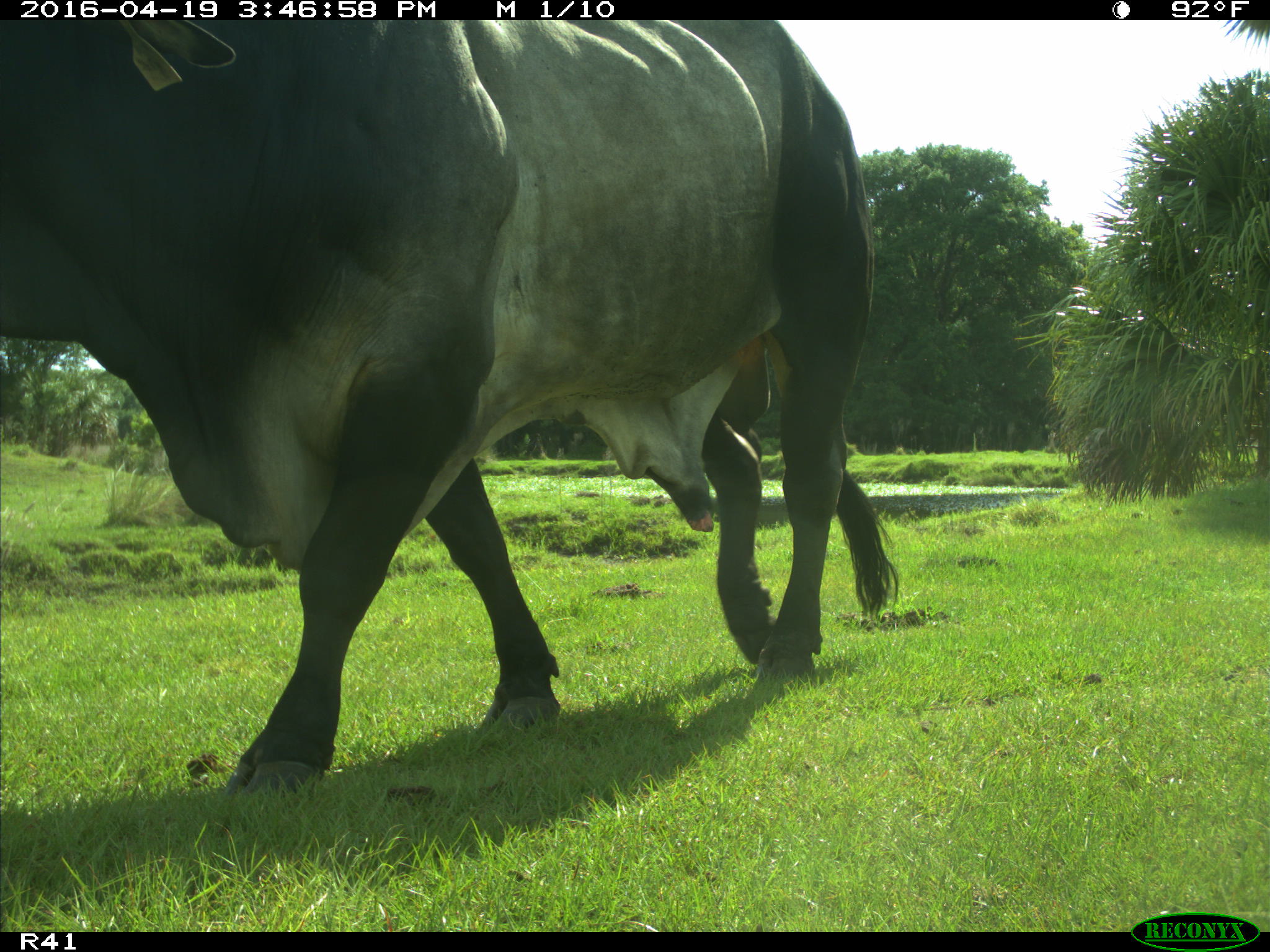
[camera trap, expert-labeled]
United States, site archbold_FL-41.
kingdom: Animalia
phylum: Chordata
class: Mammalia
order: Artiodactyla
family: Bovidae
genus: Bos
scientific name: Bos taurus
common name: domestic cow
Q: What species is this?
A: Bos taurus (domestic cow).